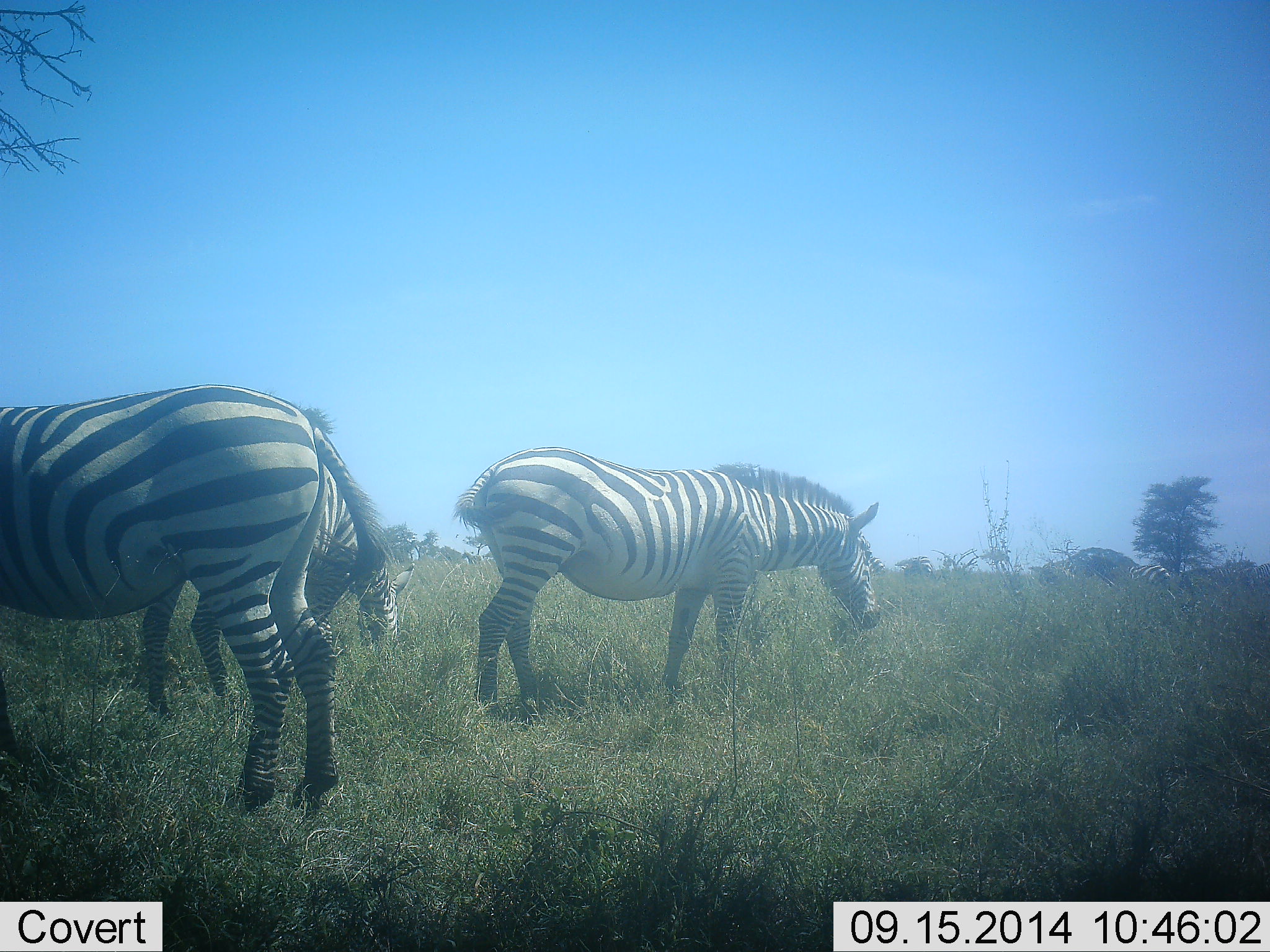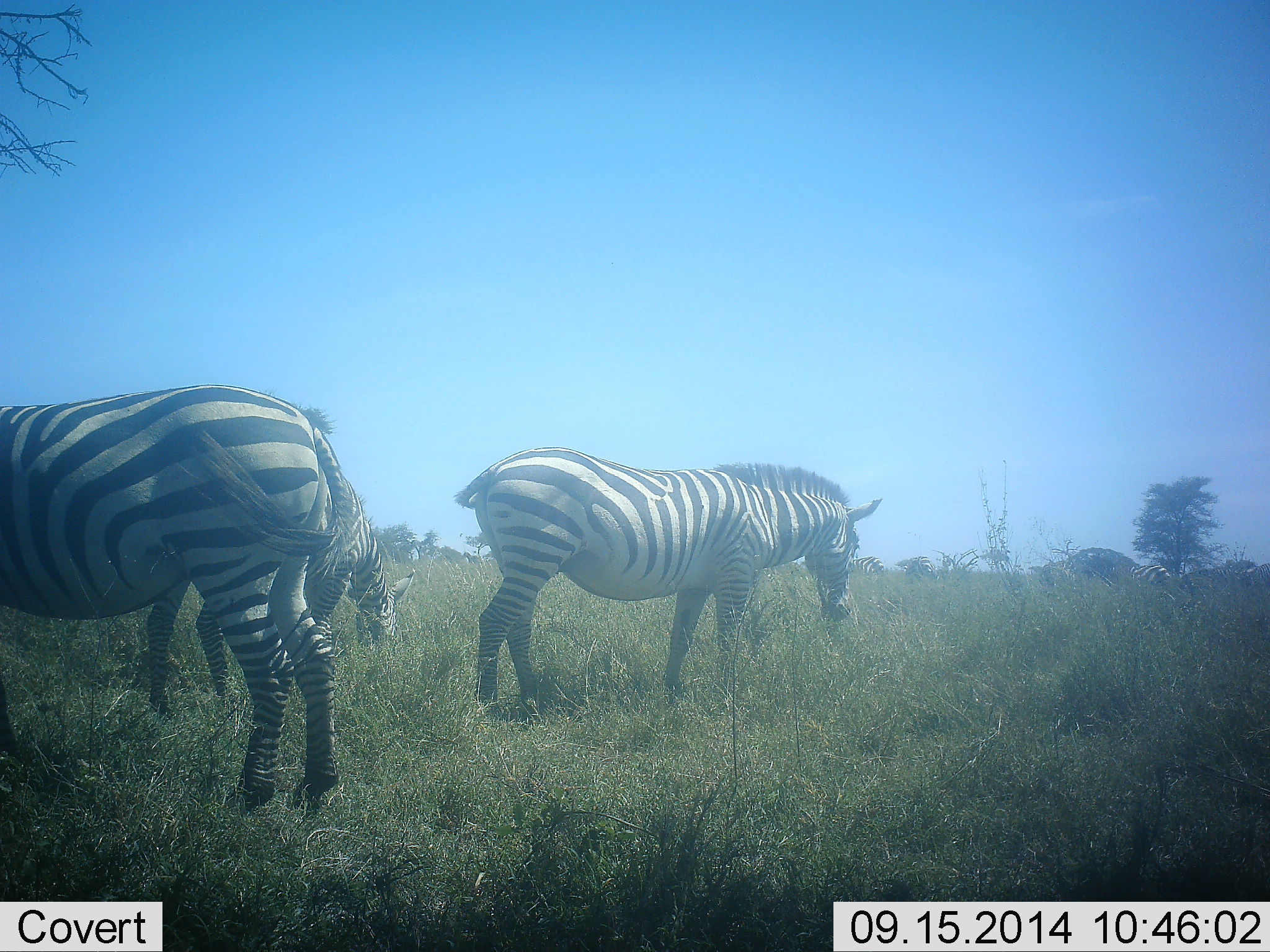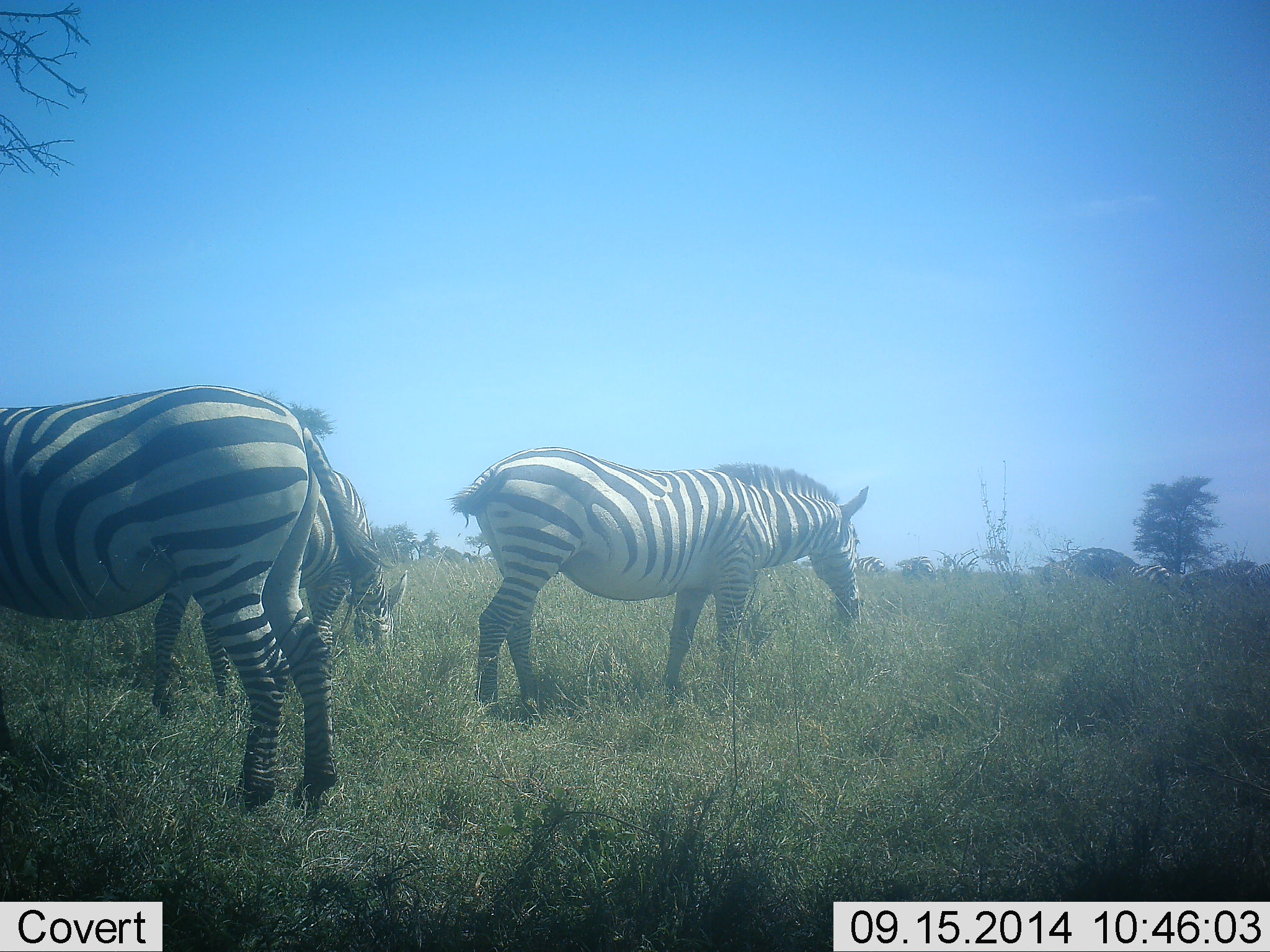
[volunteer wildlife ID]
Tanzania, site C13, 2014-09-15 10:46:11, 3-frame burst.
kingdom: Animalia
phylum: Chordata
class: Mammalia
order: Perissodactyla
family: Equidae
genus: Equus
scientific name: Equus quagga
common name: plains zebra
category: zebra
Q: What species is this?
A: Zebra (plains zebra) (Equus quagga).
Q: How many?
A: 4.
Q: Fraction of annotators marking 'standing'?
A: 50%.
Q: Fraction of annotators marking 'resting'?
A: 0%.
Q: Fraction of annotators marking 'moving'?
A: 20%.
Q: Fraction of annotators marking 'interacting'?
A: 0%.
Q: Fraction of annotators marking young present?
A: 0%.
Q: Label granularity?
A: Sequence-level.